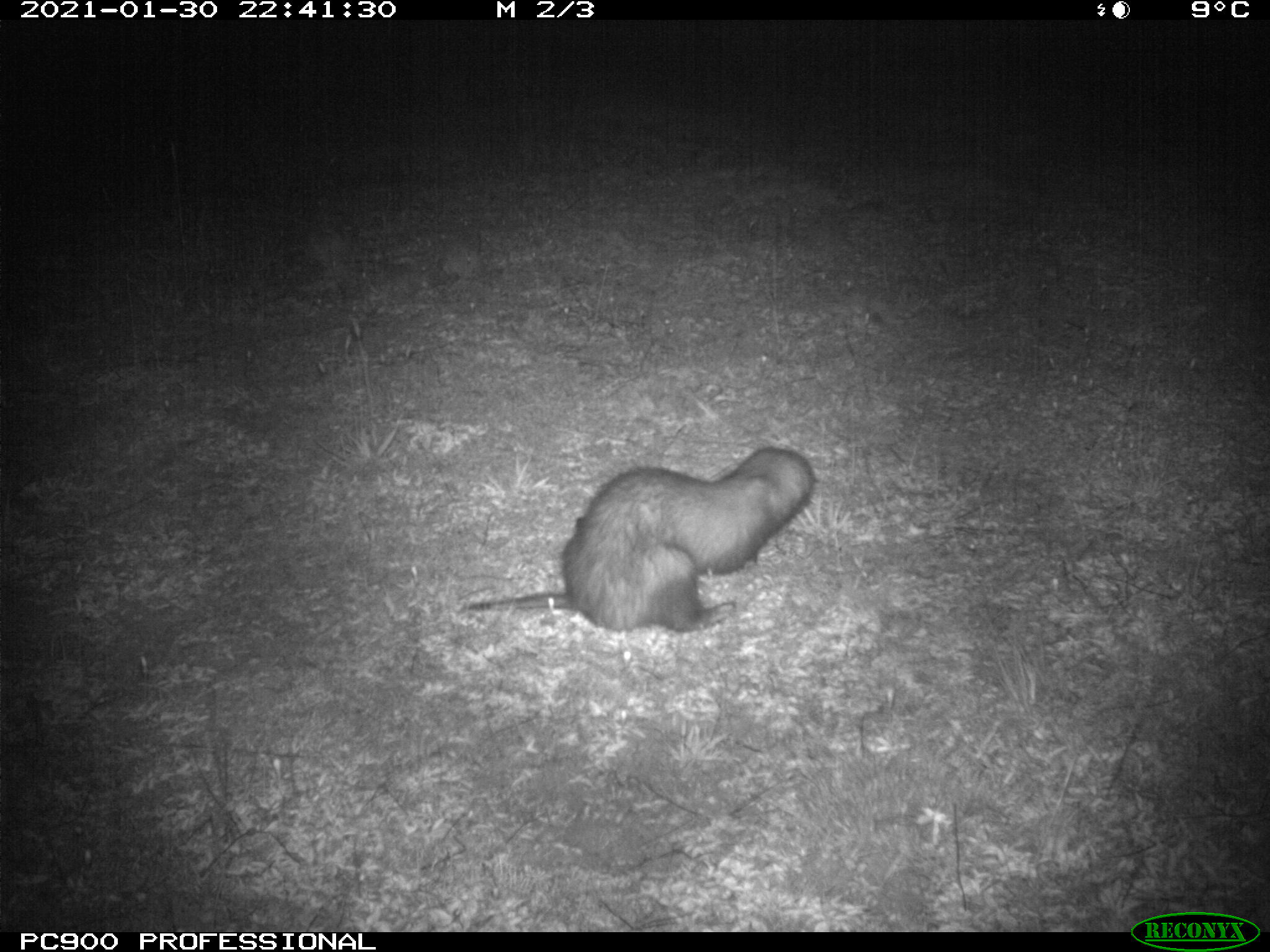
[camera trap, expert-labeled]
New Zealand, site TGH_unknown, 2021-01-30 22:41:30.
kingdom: Animalia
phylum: Chordata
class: Mammalia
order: Carnivora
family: Mustelidae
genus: Mustela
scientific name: Mustela furo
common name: ferret